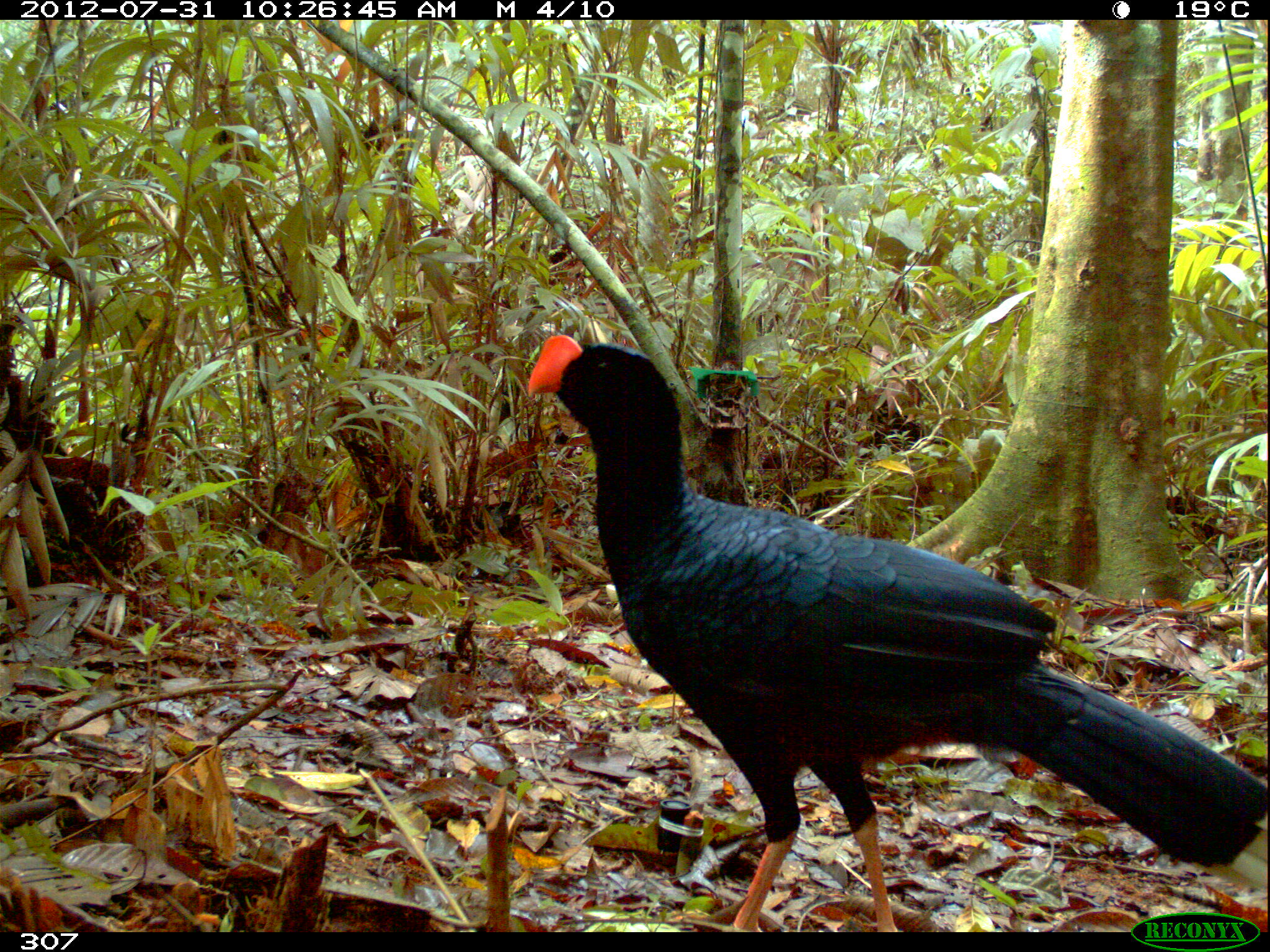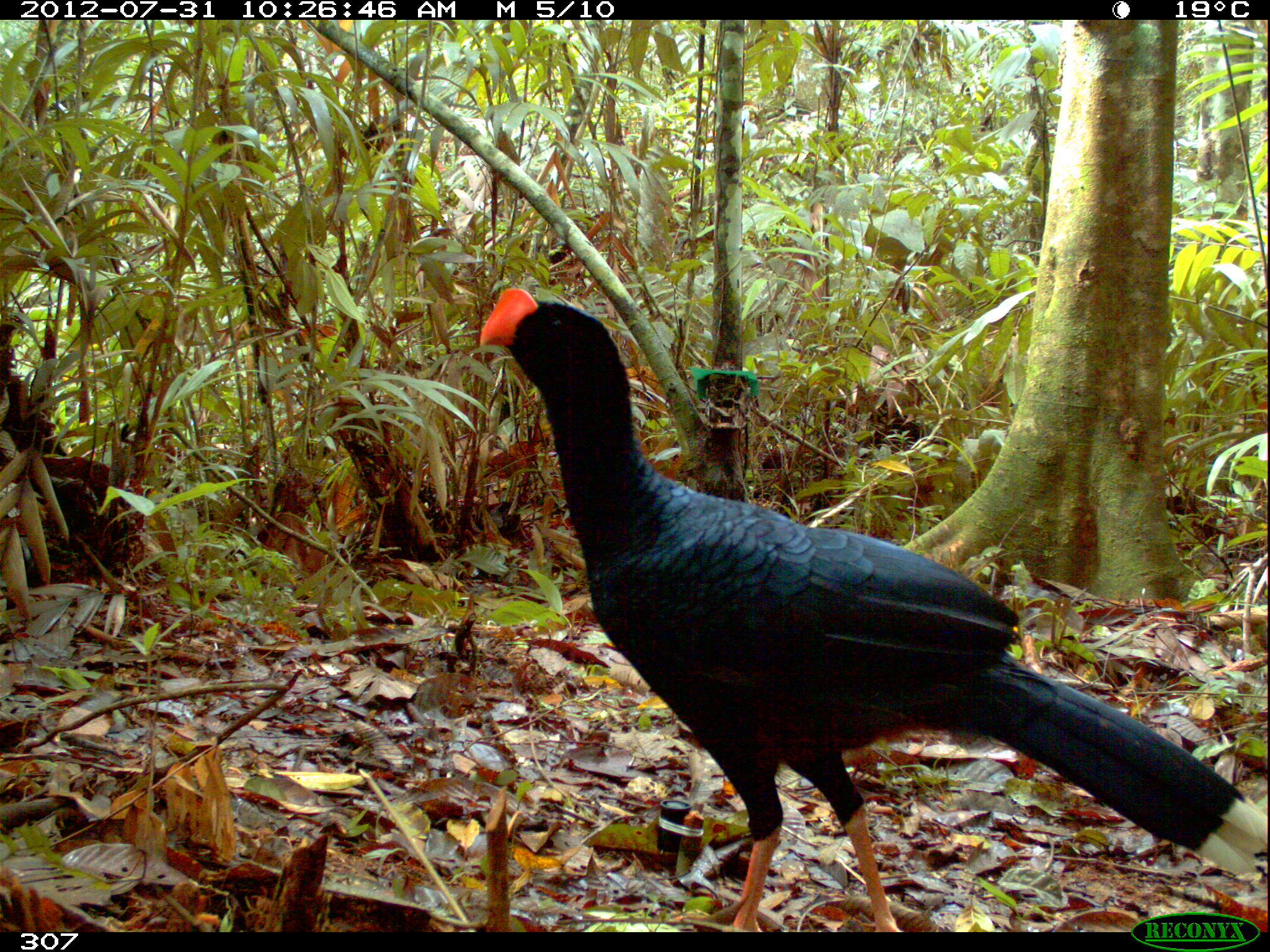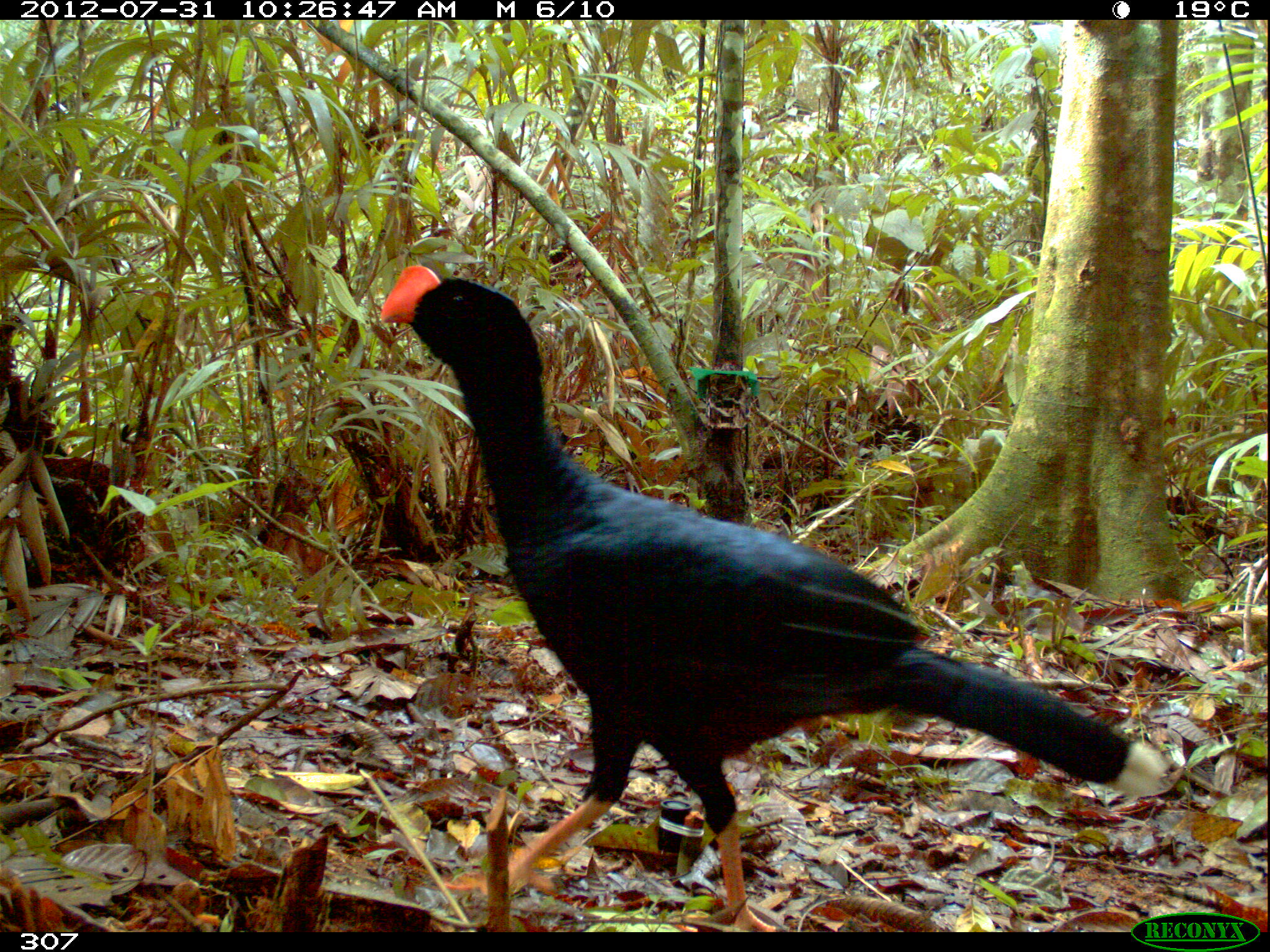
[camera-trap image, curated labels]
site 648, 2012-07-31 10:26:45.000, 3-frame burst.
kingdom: Animalia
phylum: Chordata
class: Aves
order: Galliformes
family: Cracidae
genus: Mitu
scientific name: Mitu tuberosum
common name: razor-billed curassow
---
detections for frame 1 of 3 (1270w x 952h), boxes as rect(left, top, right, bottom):
mitu tuberosum: rect(520, 331, 1268, 930)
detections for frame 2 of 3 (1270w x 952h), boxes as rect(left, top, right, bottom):
mitu tuberosum: rect(474, 283, 1270, 932)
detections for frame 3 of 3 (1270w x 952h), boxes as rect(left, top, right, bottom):
mitu tuberosum: rect(376, 262, 1167, 932)